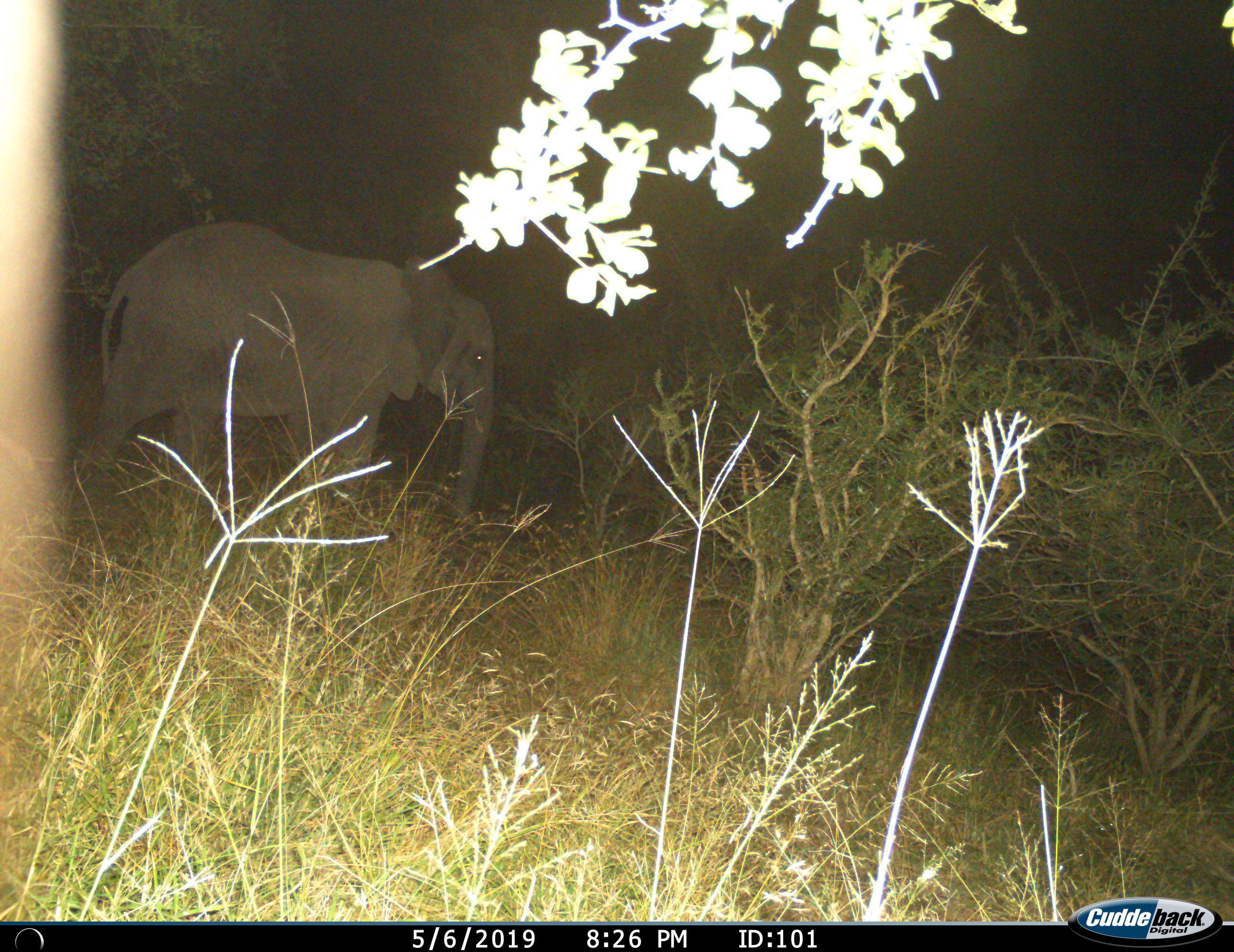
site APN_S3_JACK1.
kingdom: Animalia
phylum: Chordata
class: Mammalia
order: Proboscidea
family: Elephantidae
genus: Loxodonta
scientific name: Loxodonta africana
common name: african bush elephant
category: elephant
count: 1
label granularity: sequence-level